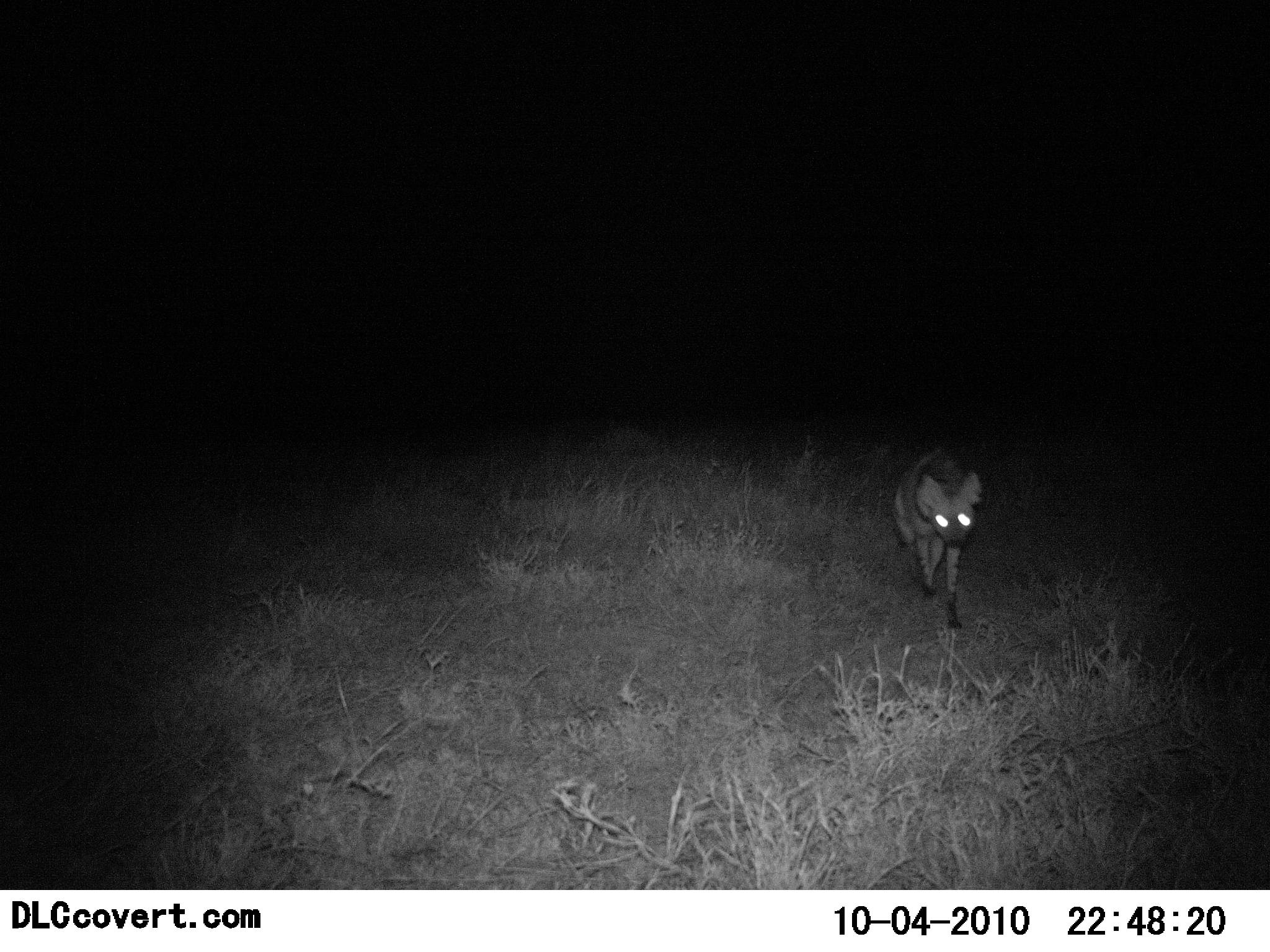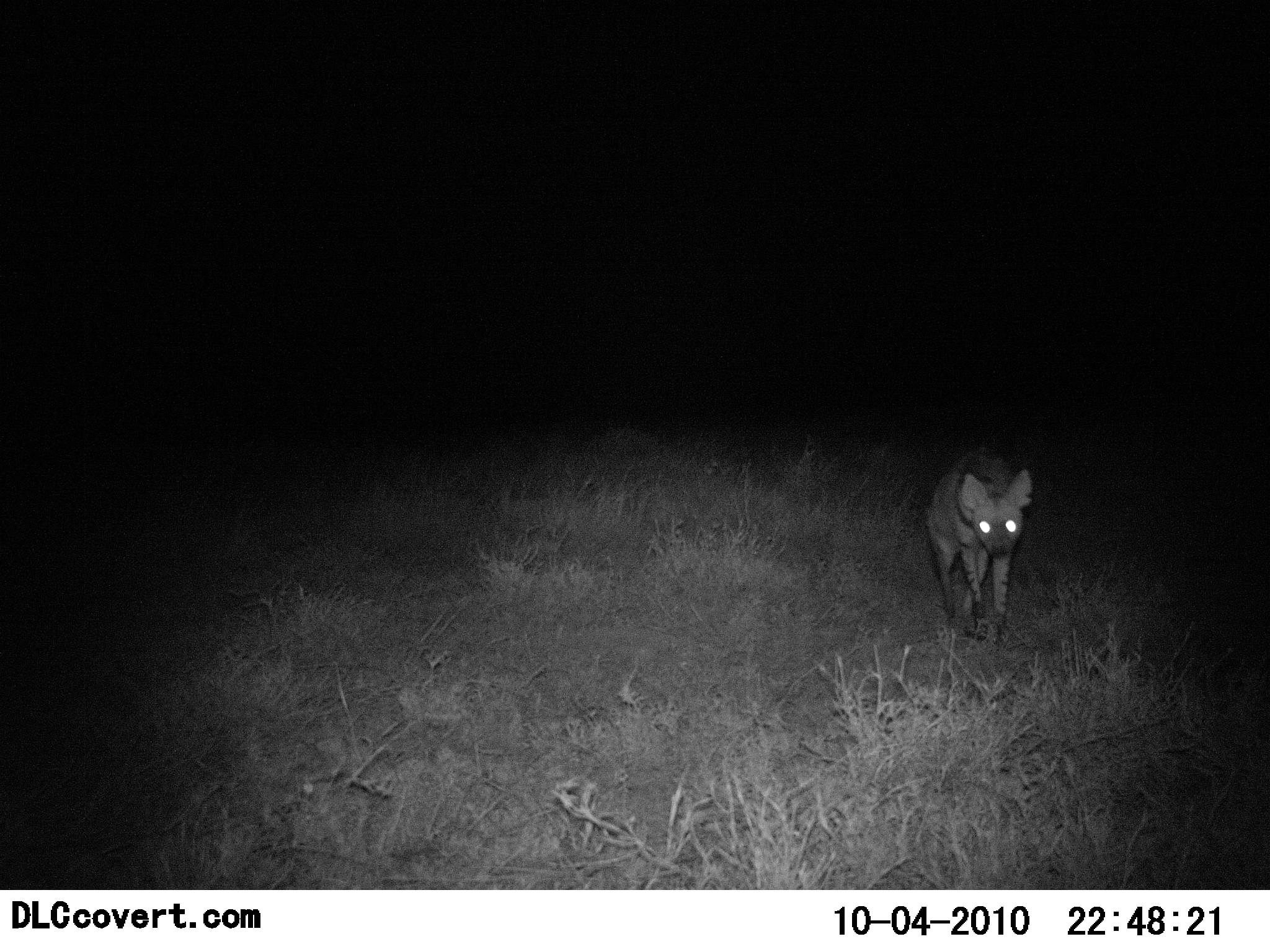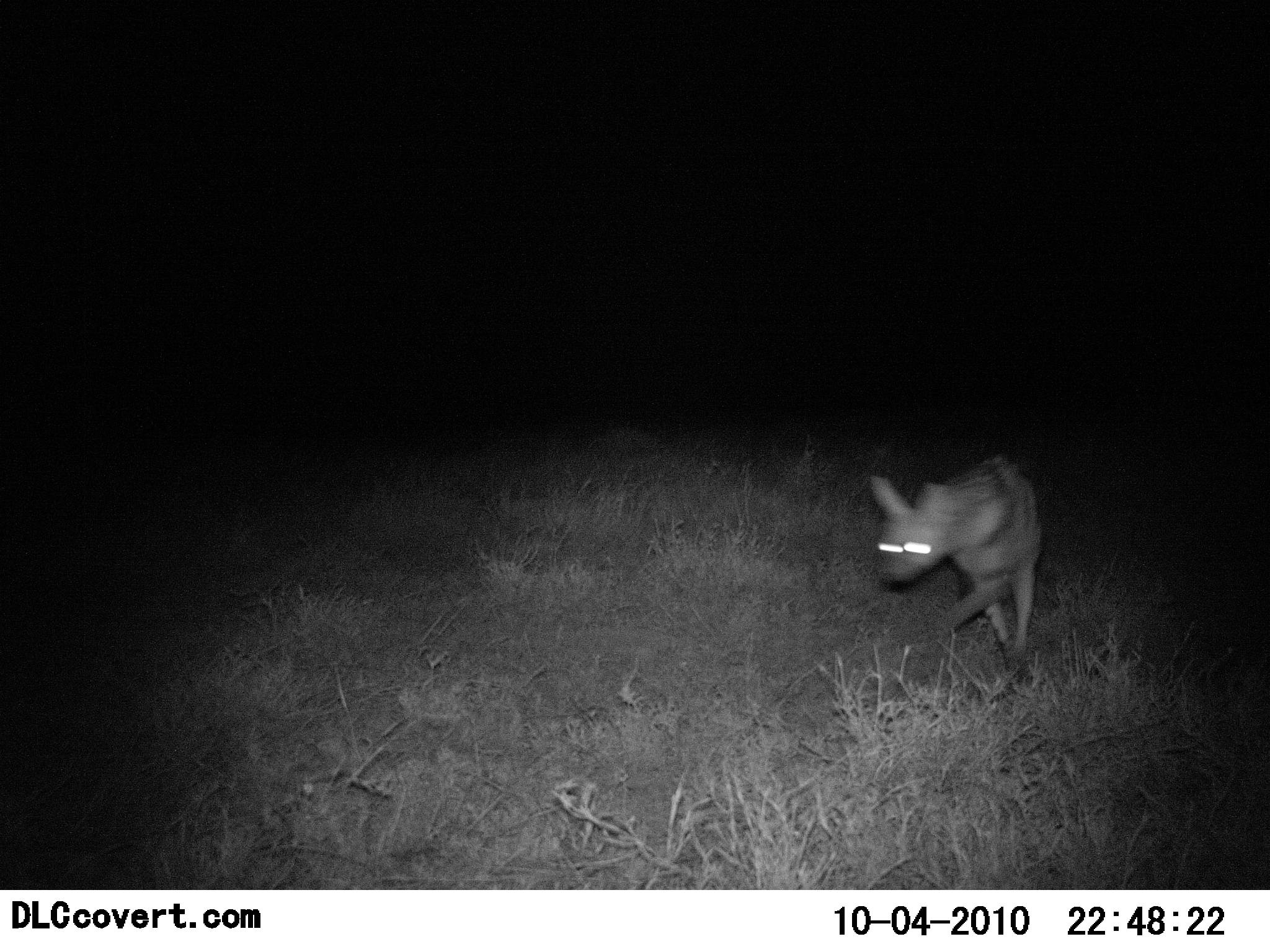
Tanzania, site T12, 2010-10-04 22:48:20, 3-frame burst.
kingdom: Animalia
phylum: Chordata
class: Mammalia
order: Carnivora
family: Hyaenidae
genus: Hyaena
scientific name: Hyaena hyaena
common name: striped hyena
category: hyenastriped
Hyenastriped (striped hyena) (Hyaena hyaena), count 1. Behavior (volunteer vote fractions): standing 7%, resting 0%, moving 100%, interacting 0%. Young present (vote fraction): 0%. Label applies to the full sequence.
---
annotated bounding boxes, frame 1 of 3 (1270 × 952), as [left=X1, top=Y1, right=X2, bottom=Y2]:
animal: [left=891, top=449, right=987, bottom=631]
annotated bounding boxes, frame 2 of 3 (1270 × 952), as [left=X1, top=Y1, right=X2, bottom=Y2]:
animal: [left=925, top=446, right=1032, bottom=644]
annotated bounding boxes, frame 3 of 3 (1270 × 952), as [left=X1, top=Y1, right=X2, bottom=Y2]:
animal: [left=865, top=454, right=1043, bottom=688]